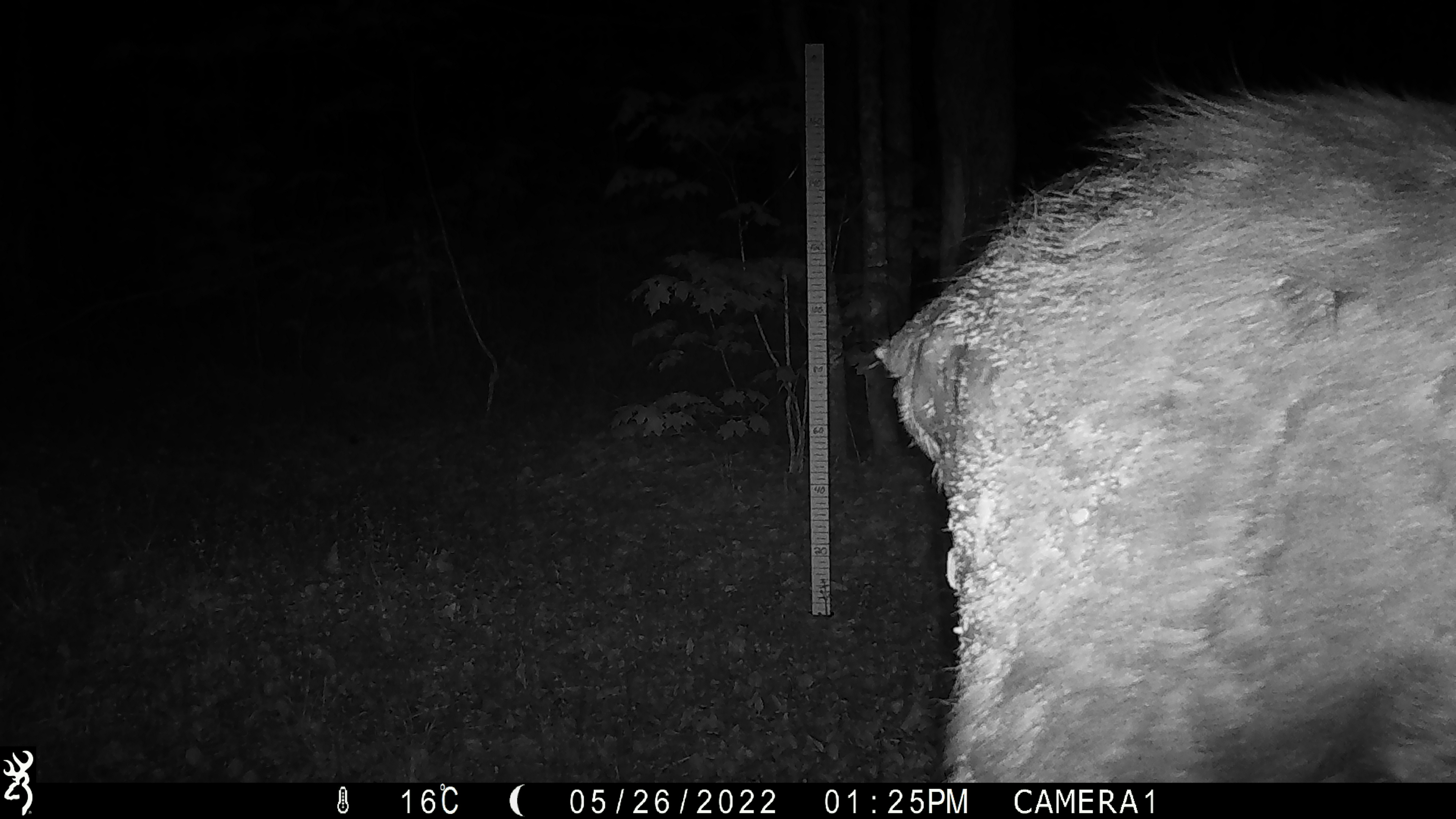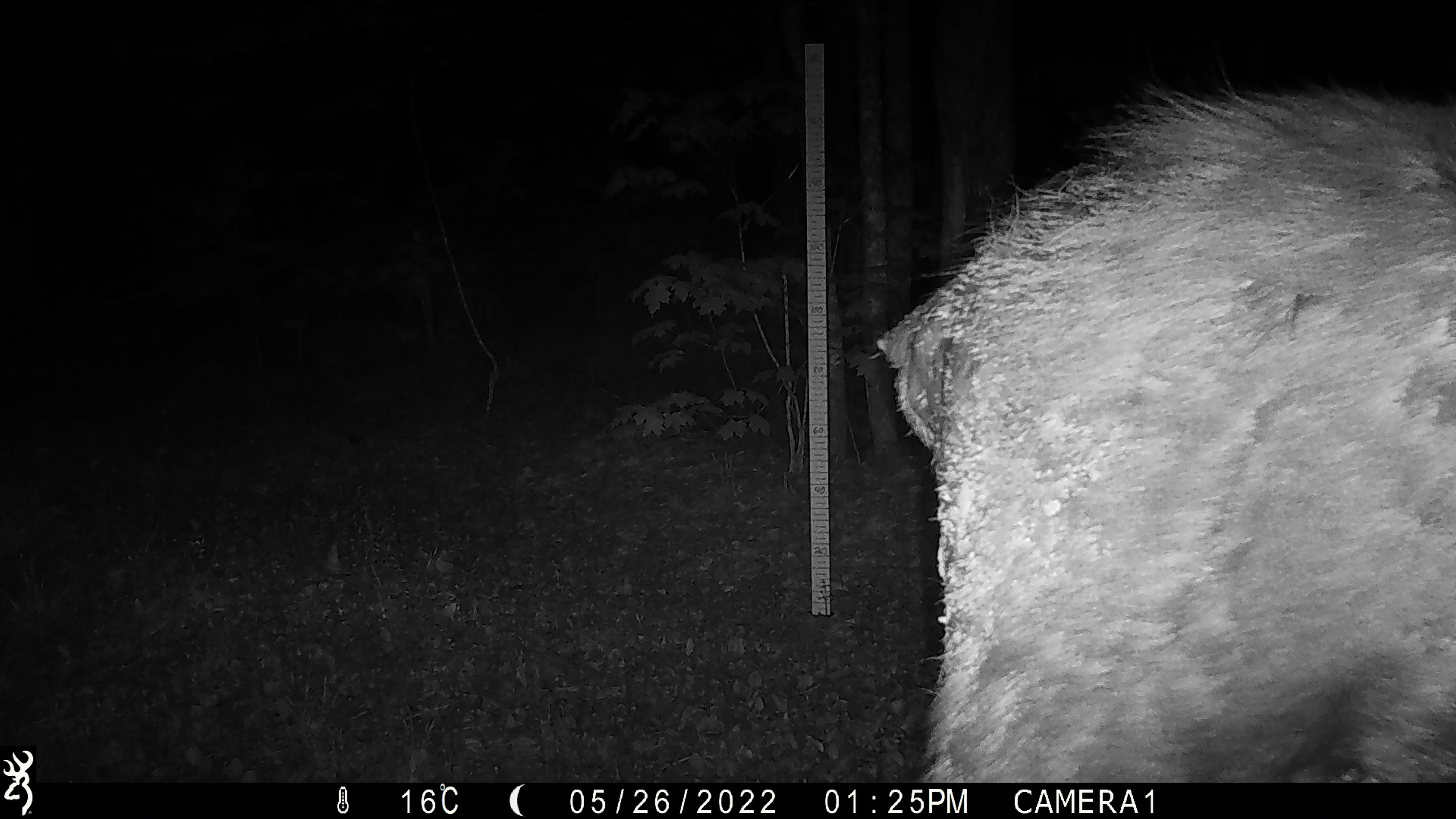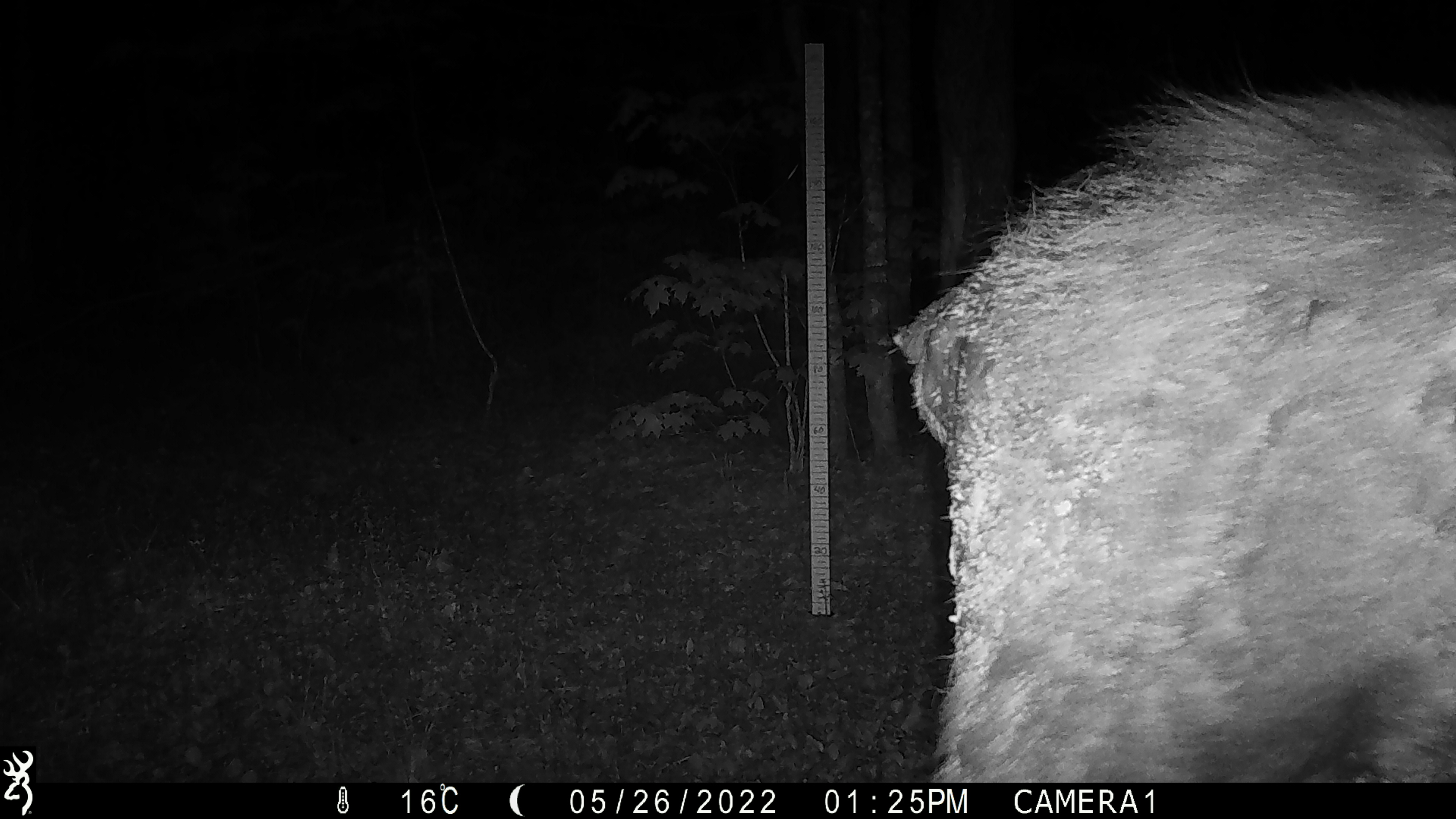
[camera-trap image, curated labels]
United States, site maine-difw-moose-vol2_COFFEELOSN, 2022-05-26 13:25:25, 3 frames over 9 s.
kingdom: Animalia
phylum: Chordata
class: Mammalia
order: Artiodactyla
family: Cervidae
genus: Alces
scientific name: Alces alces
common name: moose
Moose (Alces alces).